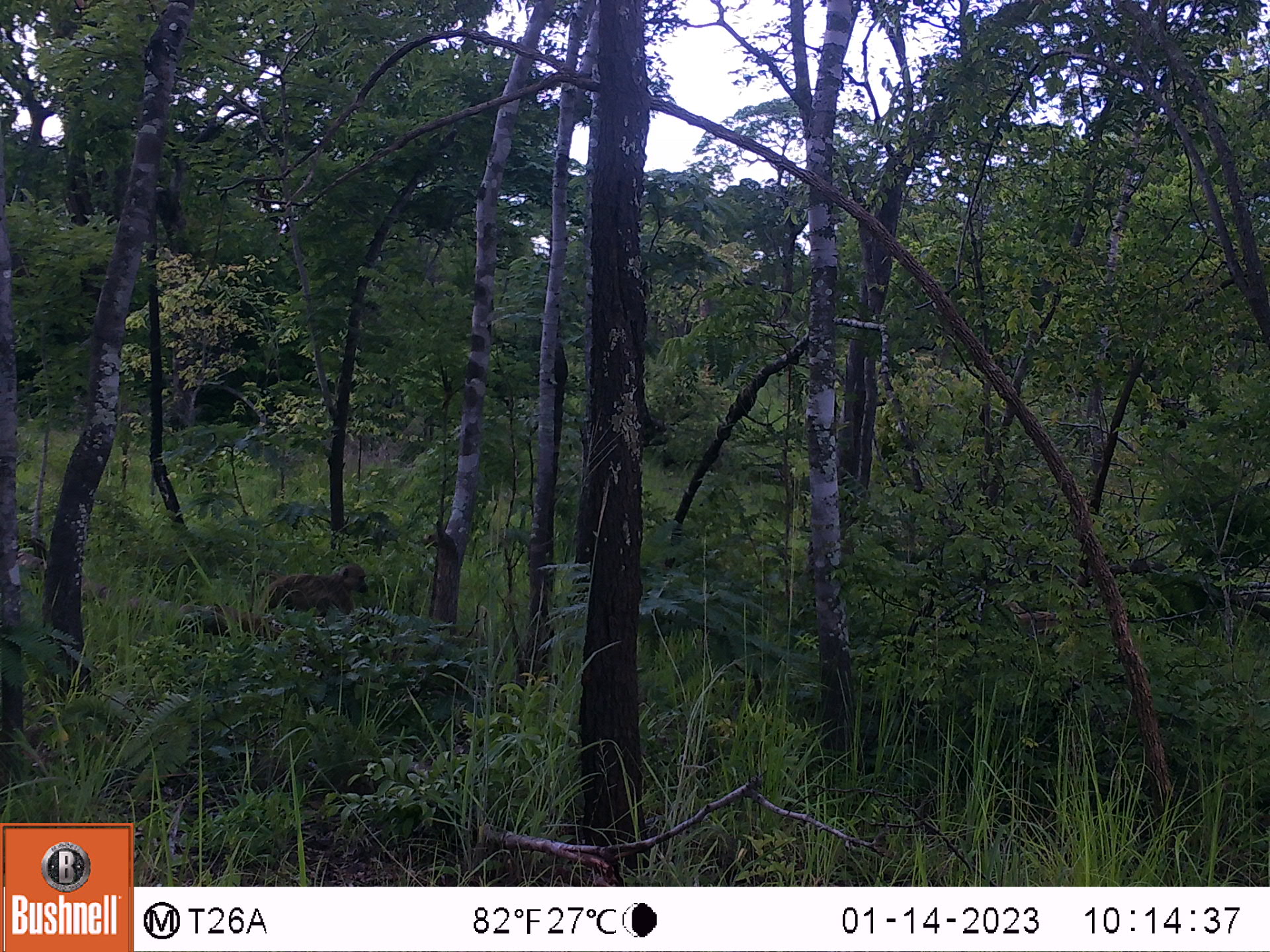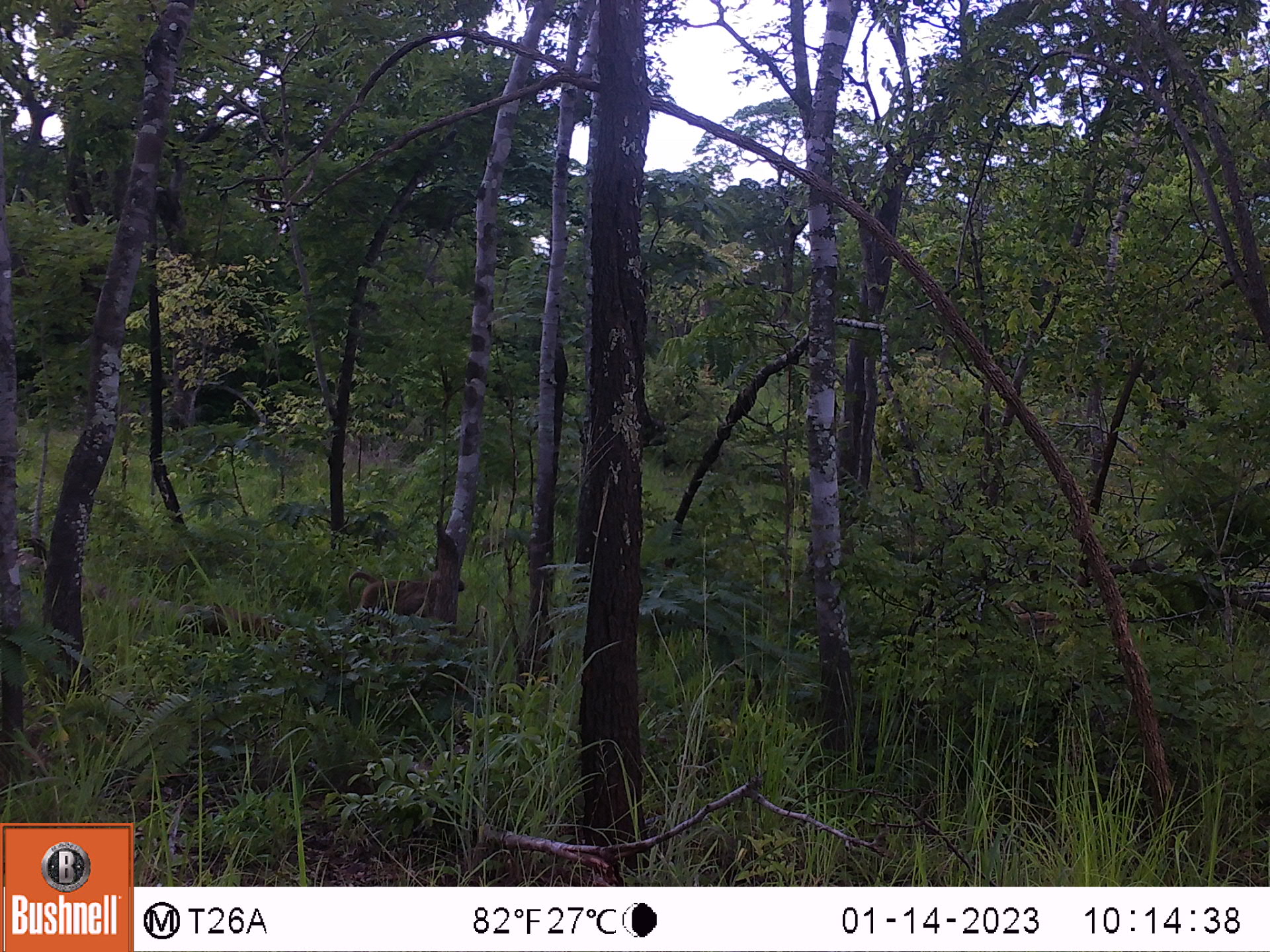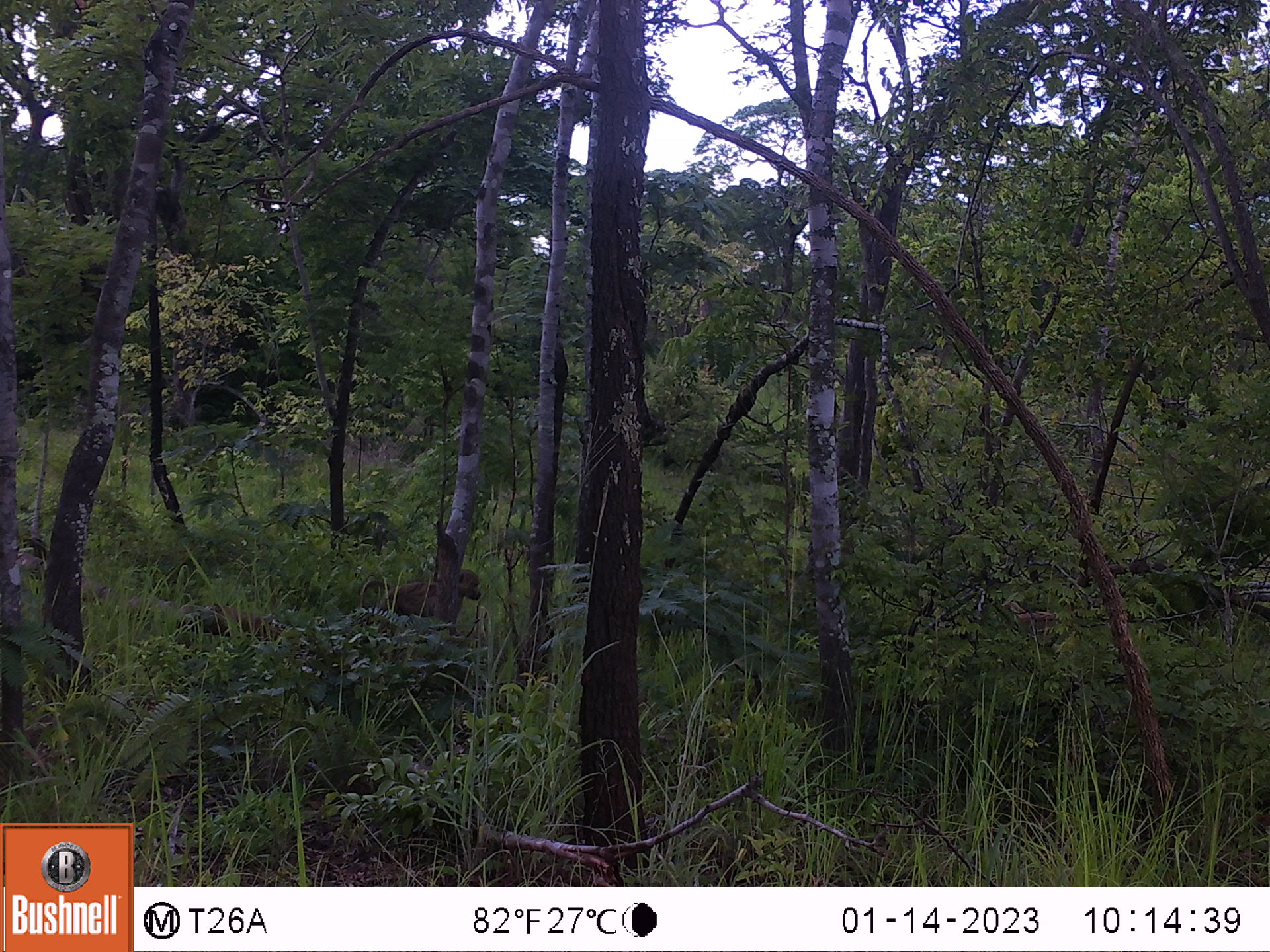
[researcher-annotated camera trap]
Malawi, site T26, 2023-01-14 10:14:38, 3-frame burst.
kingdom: Animalia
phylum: Chordata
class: Mammalia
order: Primates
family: Cercopithecidae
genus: Papio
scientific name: Papio cynocephalus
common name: yellow baboon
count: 1